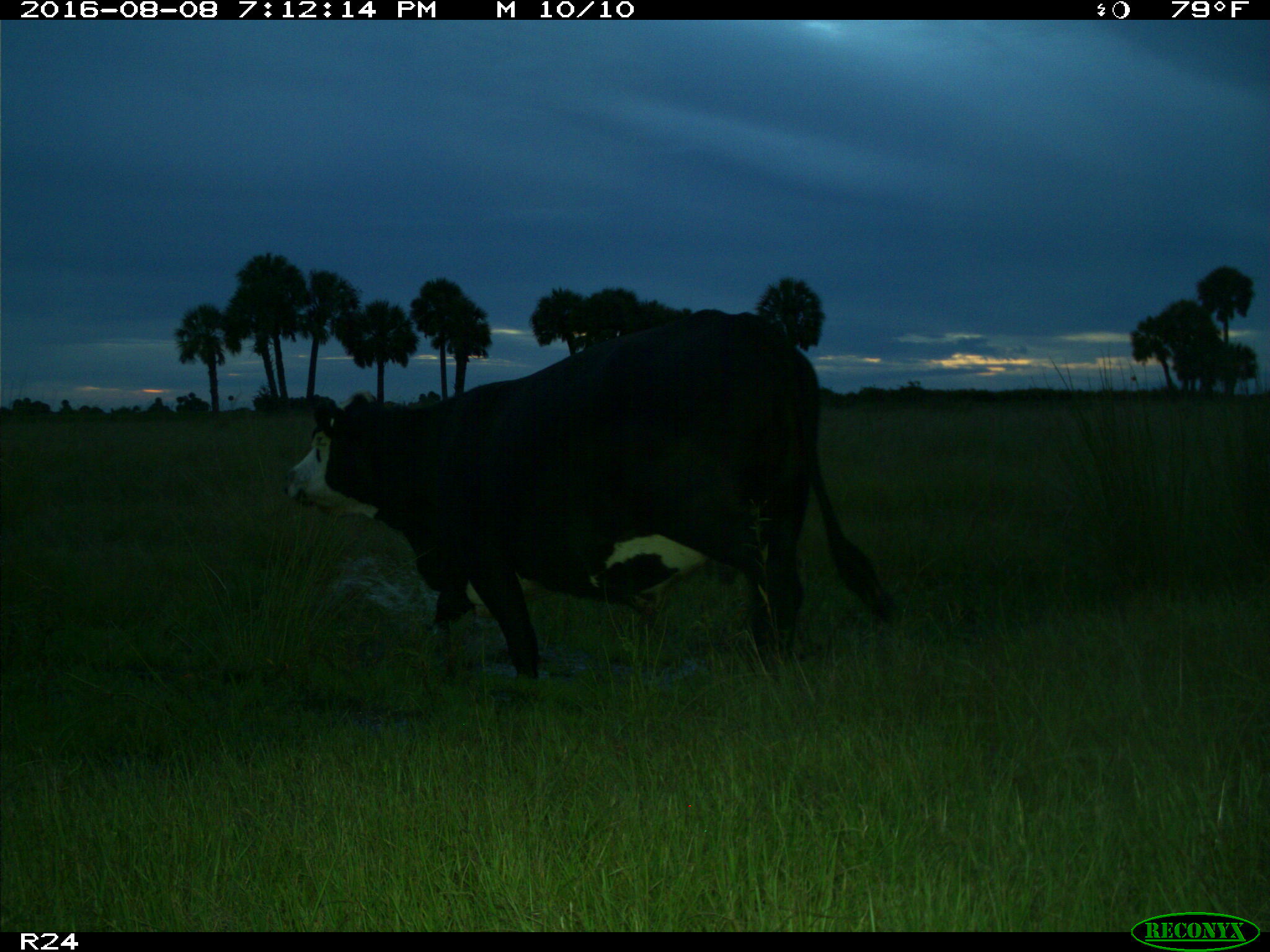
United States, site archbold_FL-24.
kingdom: Animalia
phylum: Chordata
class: Mammalia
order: Artiodactyla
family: Bovidae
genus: Bos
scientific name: Bos taurus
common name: domestic cow